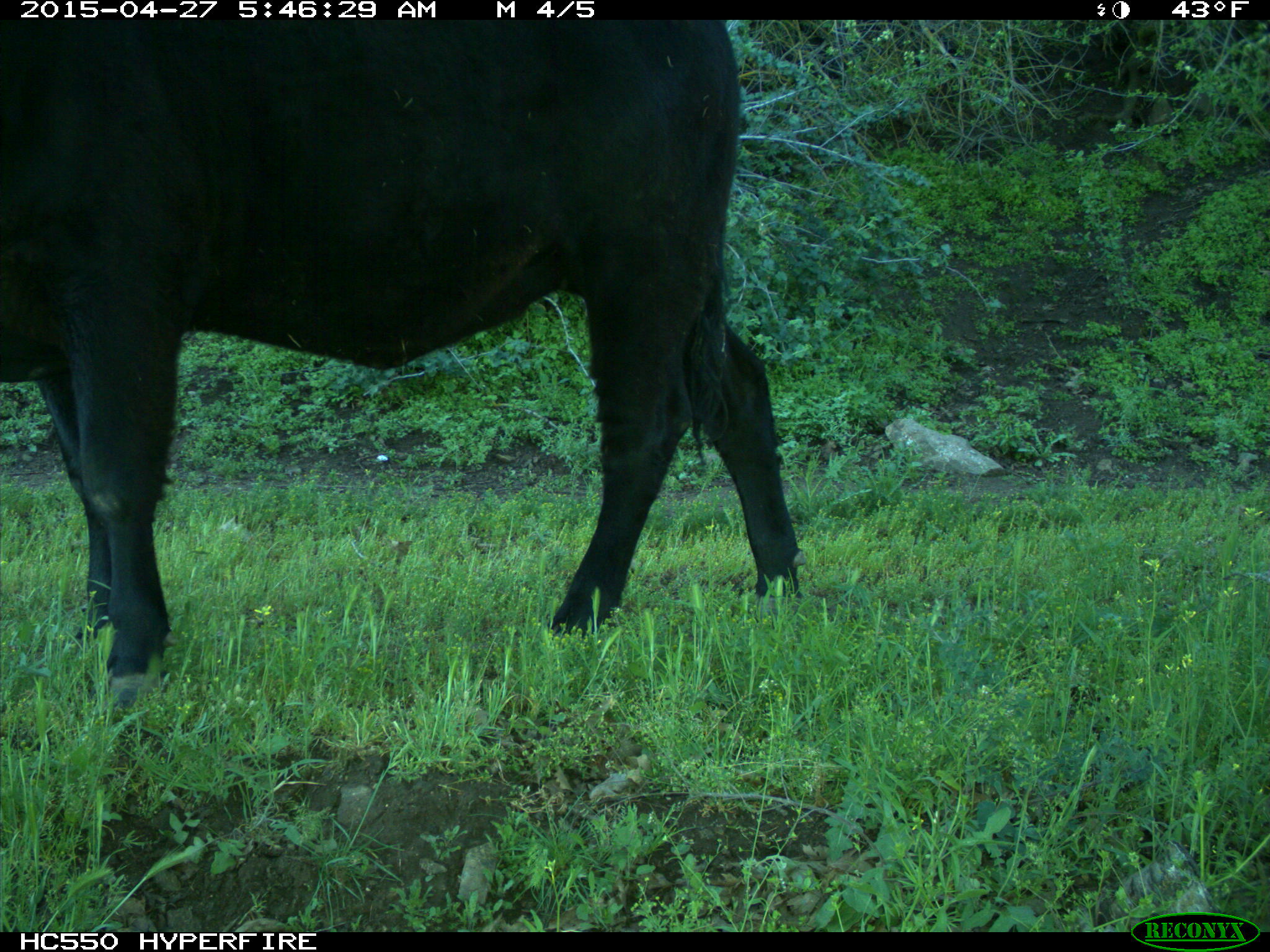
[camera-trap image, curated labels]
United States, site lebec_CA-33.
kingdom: Animalia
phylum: Chordata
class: Mammalia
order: Artiodactyla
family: Bovidae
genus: Bos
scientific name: Bos taurus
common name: domestic cow